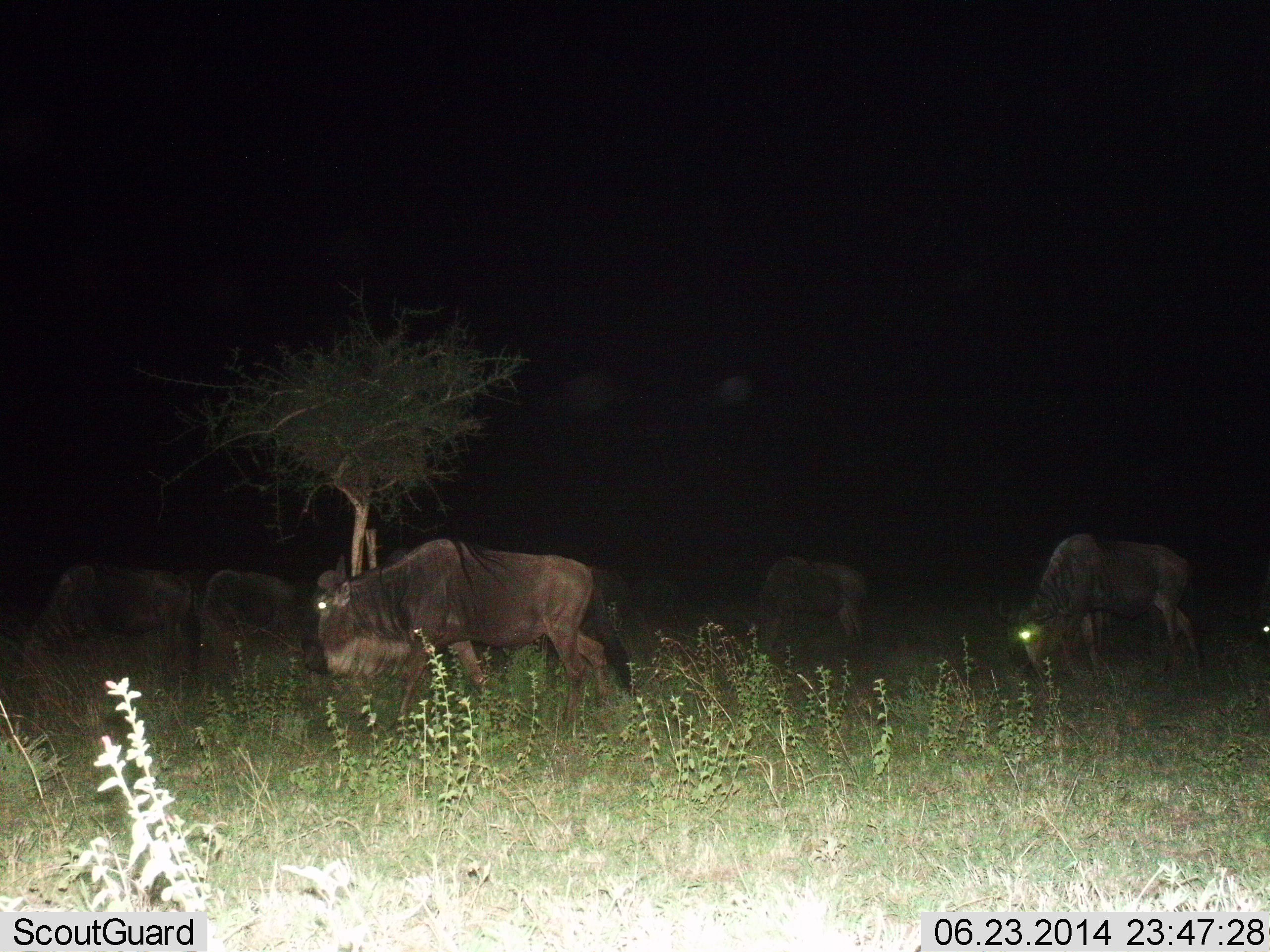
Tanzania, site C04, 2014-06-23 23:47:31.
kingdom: Animalia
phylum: Chordata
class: Mammalia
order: Artiodactyla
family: Bovidae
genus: Connochaetes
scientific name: Connochaetes taurinus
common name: blue wildebeest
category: wildebeest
Wildebeest (blue wildebeest) (Connochaetes taurinus), count 6. Behavior (volunteer vote fractions): standing 30%, resting 0%, moving 70%, interacting 0%. Young present (vote fraction): 0%. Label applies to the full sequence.